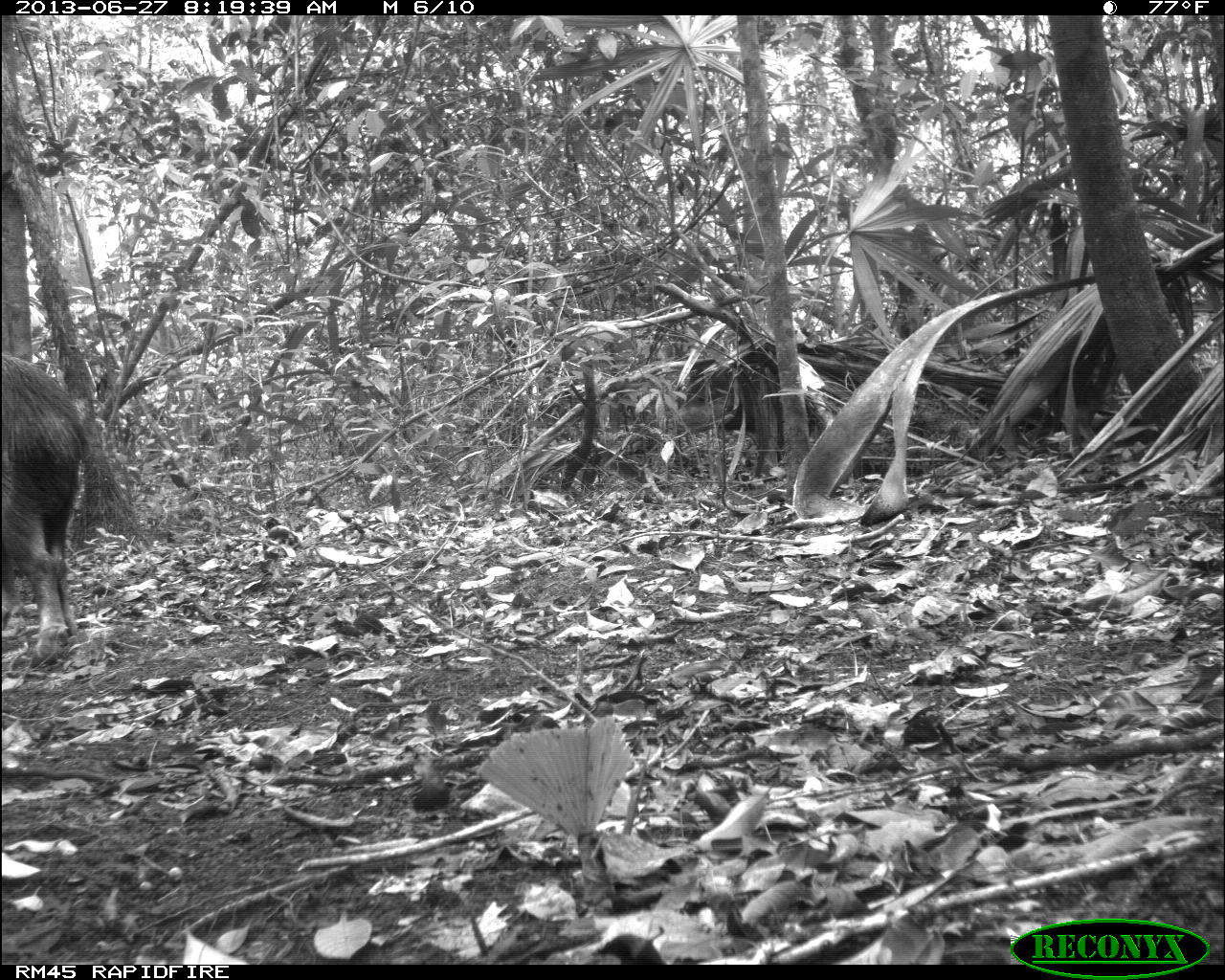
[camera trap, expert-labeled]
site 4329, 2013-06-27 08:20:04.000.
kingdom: Animalia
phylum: Chordata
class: Mammalia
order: Artiodactyla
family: Tayassuidae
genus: Tayassu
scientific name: Tayassu pecari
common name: white-lipped peccary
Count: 3.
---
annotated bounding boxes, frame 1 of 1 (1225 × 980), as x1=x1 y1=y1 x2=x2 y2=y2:
tayassu pecari: x1=0 y1=353 x2=138 y2=669